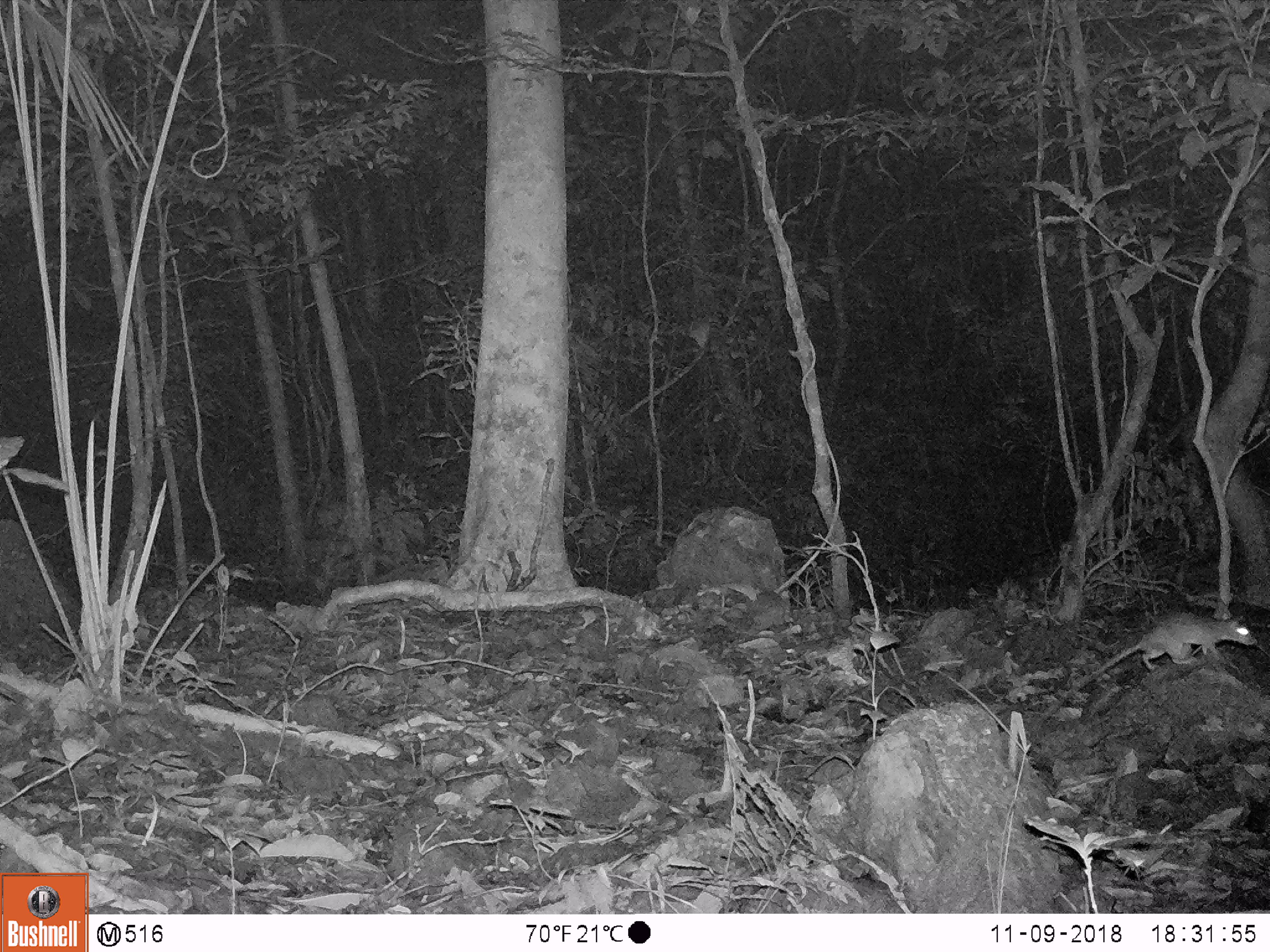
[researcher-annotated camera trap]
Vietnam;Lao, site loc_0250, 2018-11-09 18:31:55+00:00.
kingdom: Animalia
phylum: Chordata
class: Mammalia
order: Rodentia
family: Muridae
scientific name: Muridae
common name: old-world mice and rats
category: unidentified murid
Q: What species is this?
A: Unidentified murid (old-world mice and rats) (Muridae).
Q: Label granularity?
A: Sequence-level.